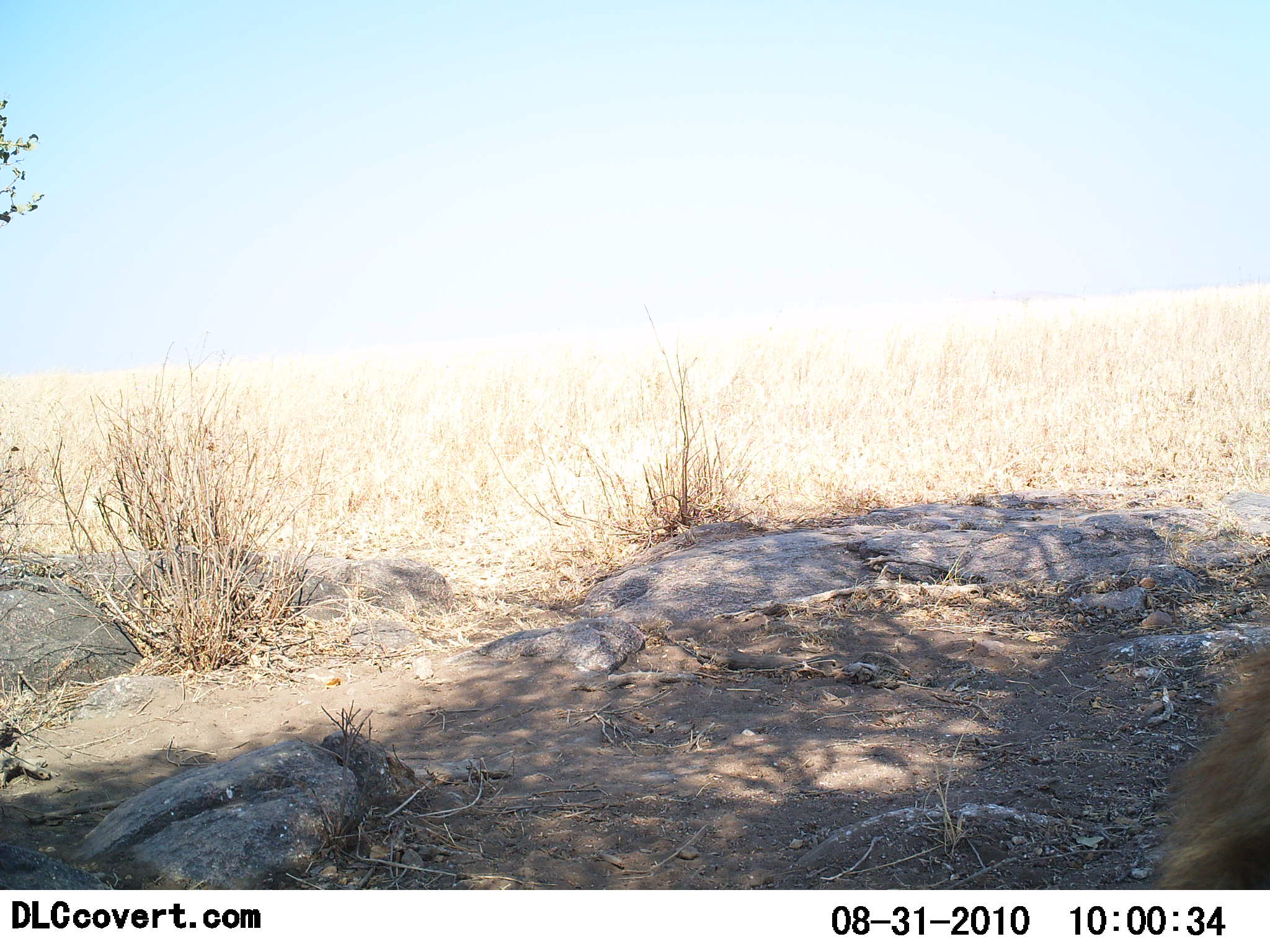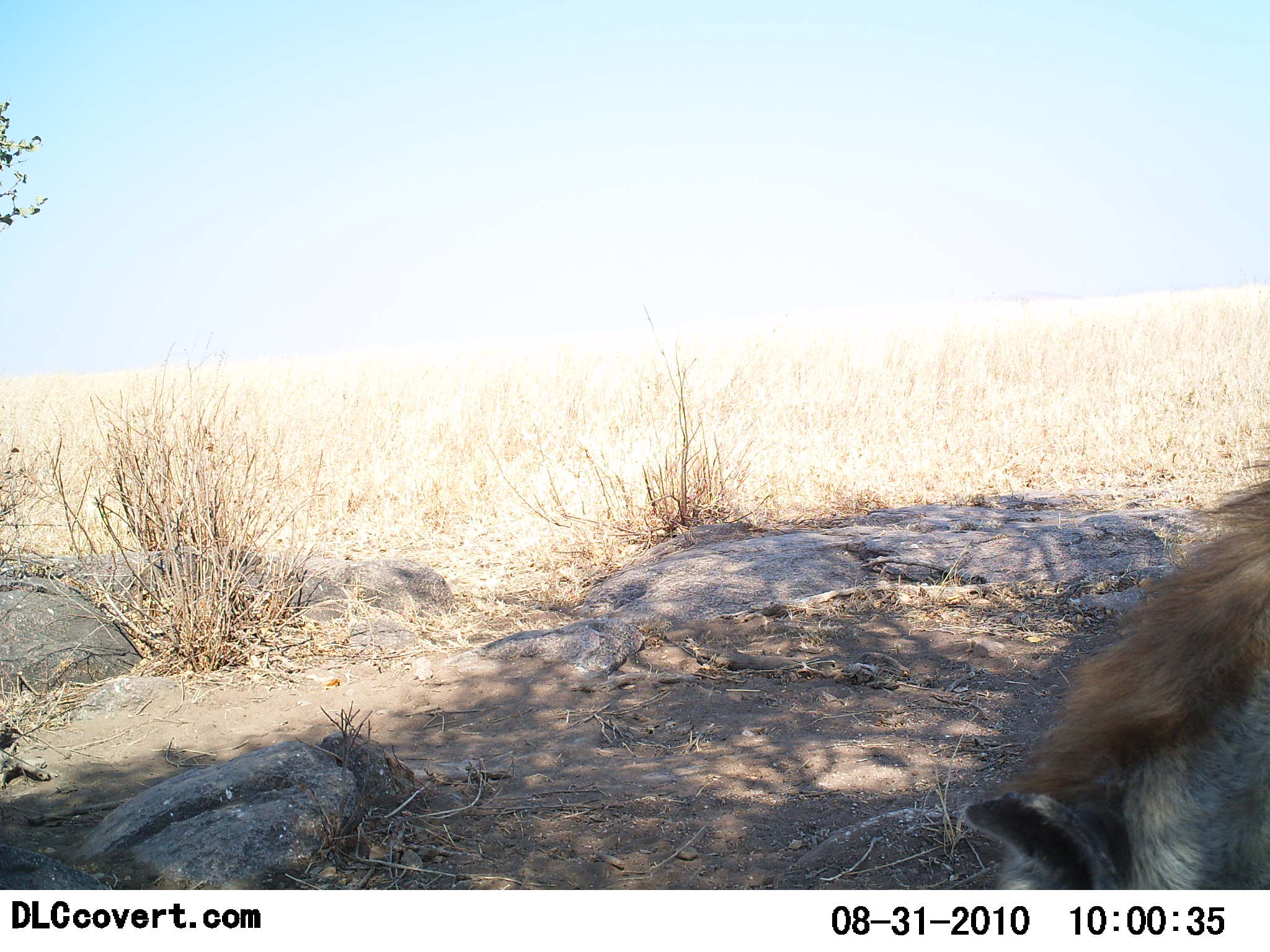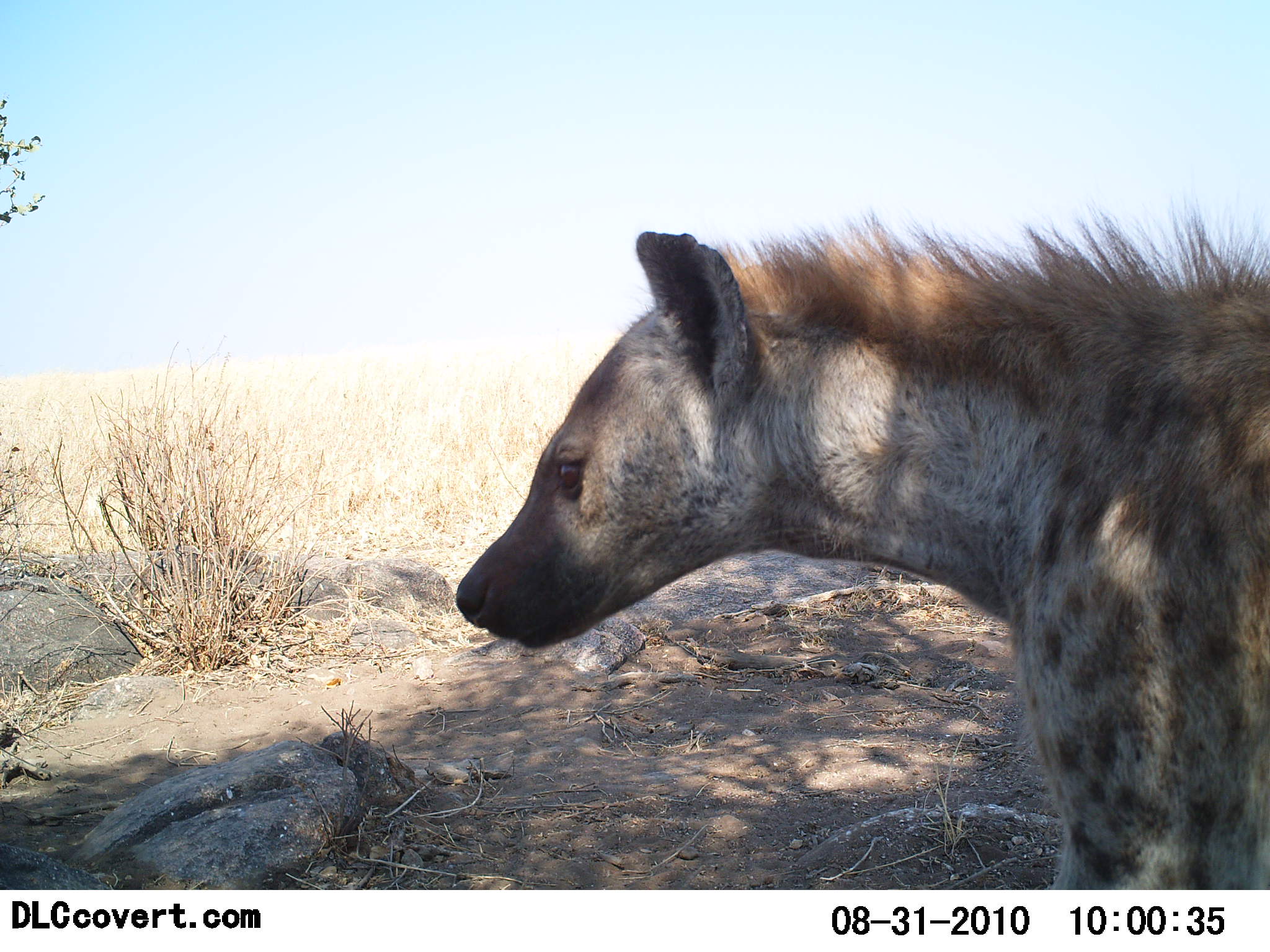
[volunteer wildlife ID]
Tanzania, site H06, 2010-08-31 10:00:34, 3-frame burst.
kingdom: Animalia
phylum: Chordata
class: Mammalia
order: Carnivora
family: Hyaenidae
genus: Crocuta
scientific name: Crocuta crocuta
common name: spotted hyena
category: hyenaspotted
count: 1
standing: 19%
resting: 0%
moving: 75%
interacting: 6%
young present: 0%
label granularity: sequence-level